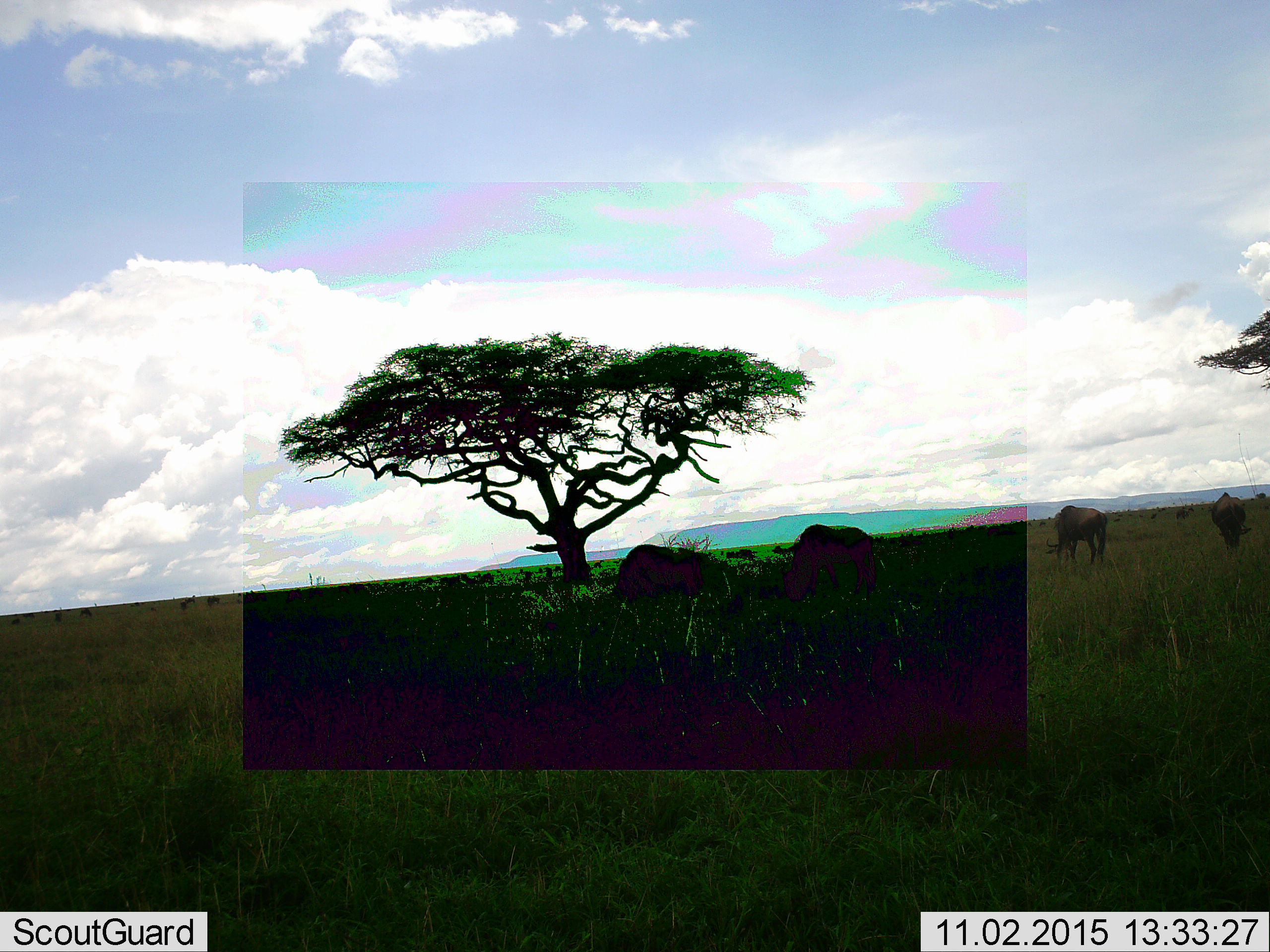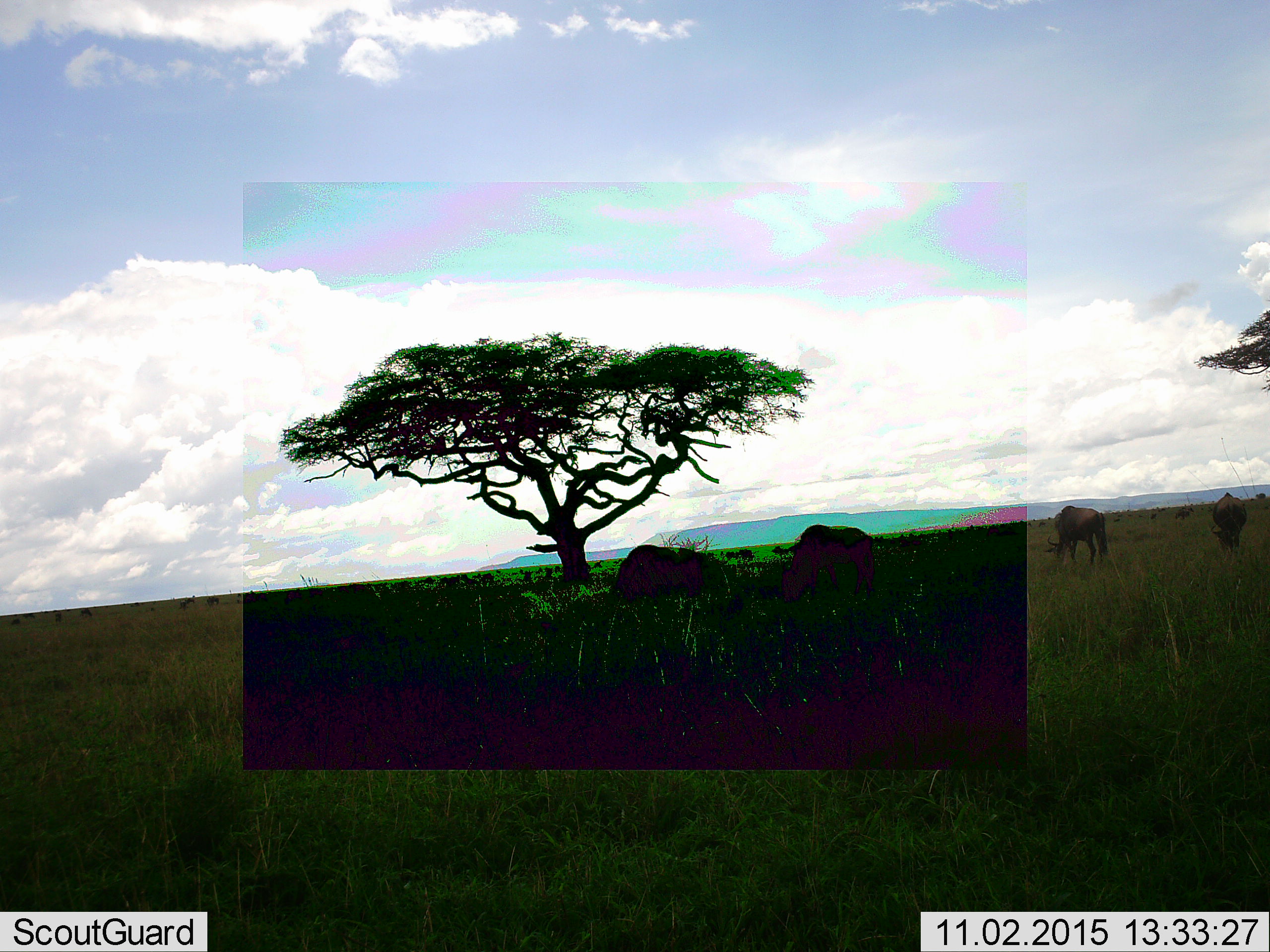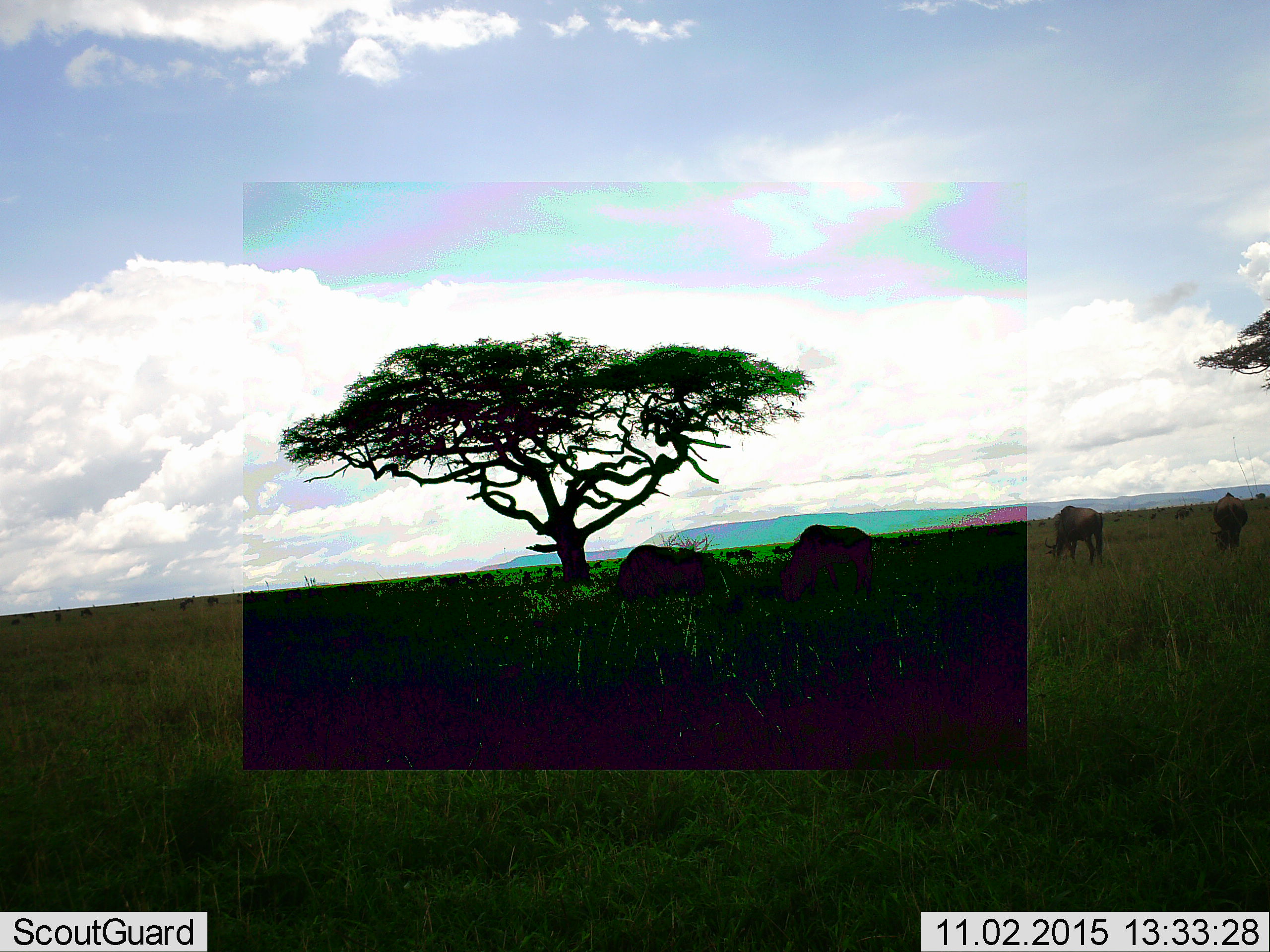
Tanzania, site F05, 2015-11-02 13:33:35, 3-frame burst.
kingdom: Animalia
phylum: Chordata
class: Mammalia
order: Artiodactyla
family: Bovidae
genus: Connochaetes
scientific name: Connochaetes taurinus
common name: blue wildebeest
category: wildebeest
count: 5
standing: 25%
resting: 8%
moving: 42%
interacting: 0%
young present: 0%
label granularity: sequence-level